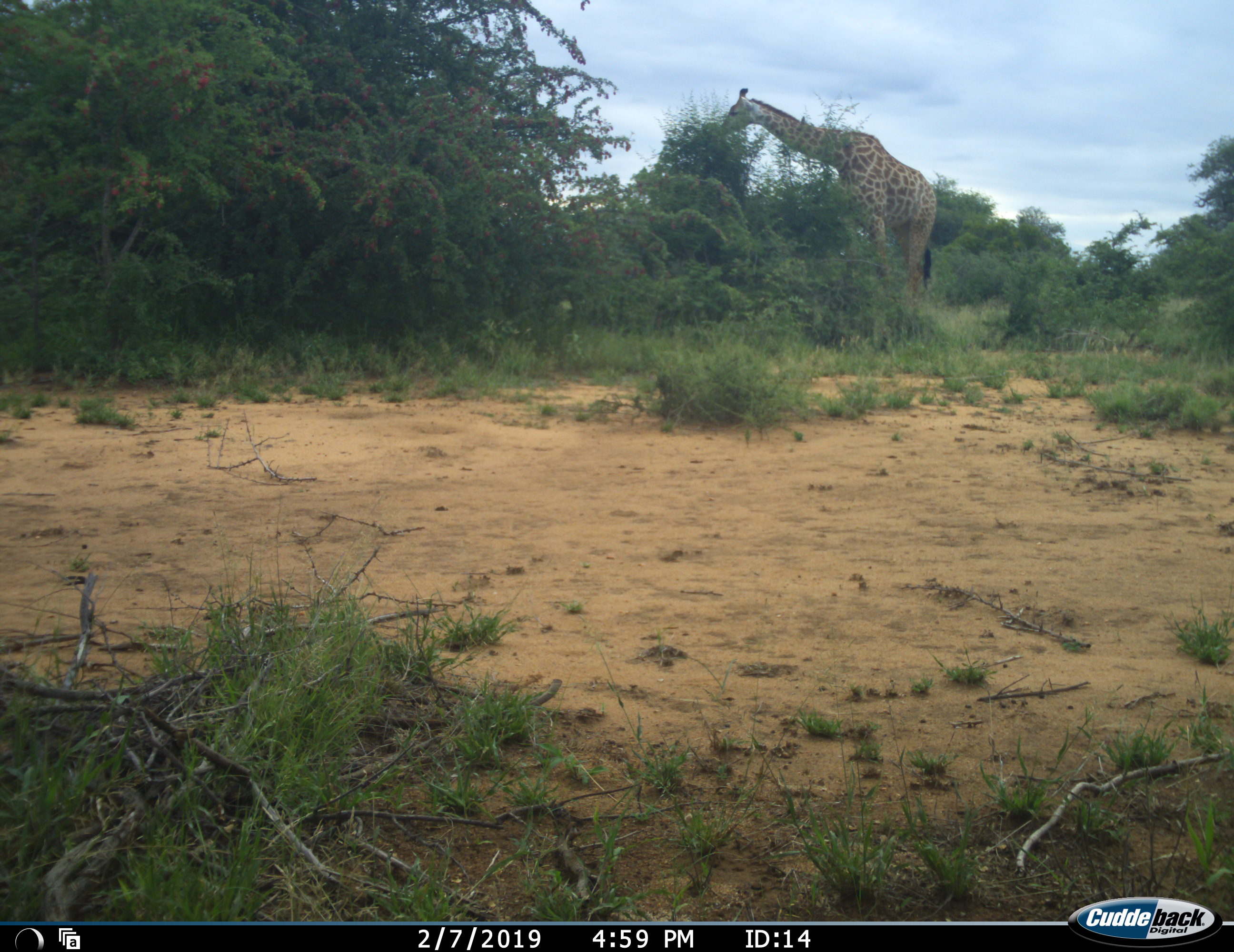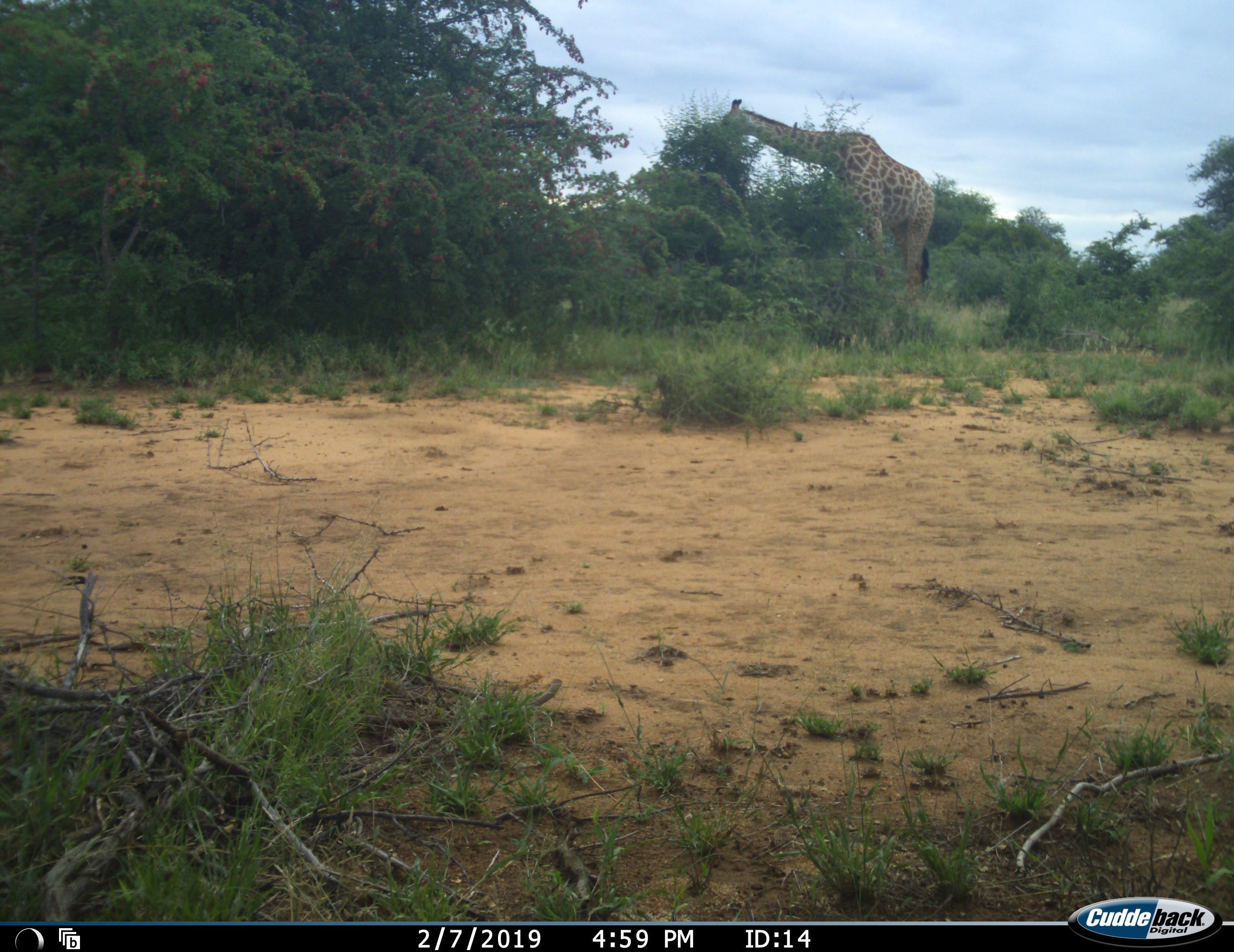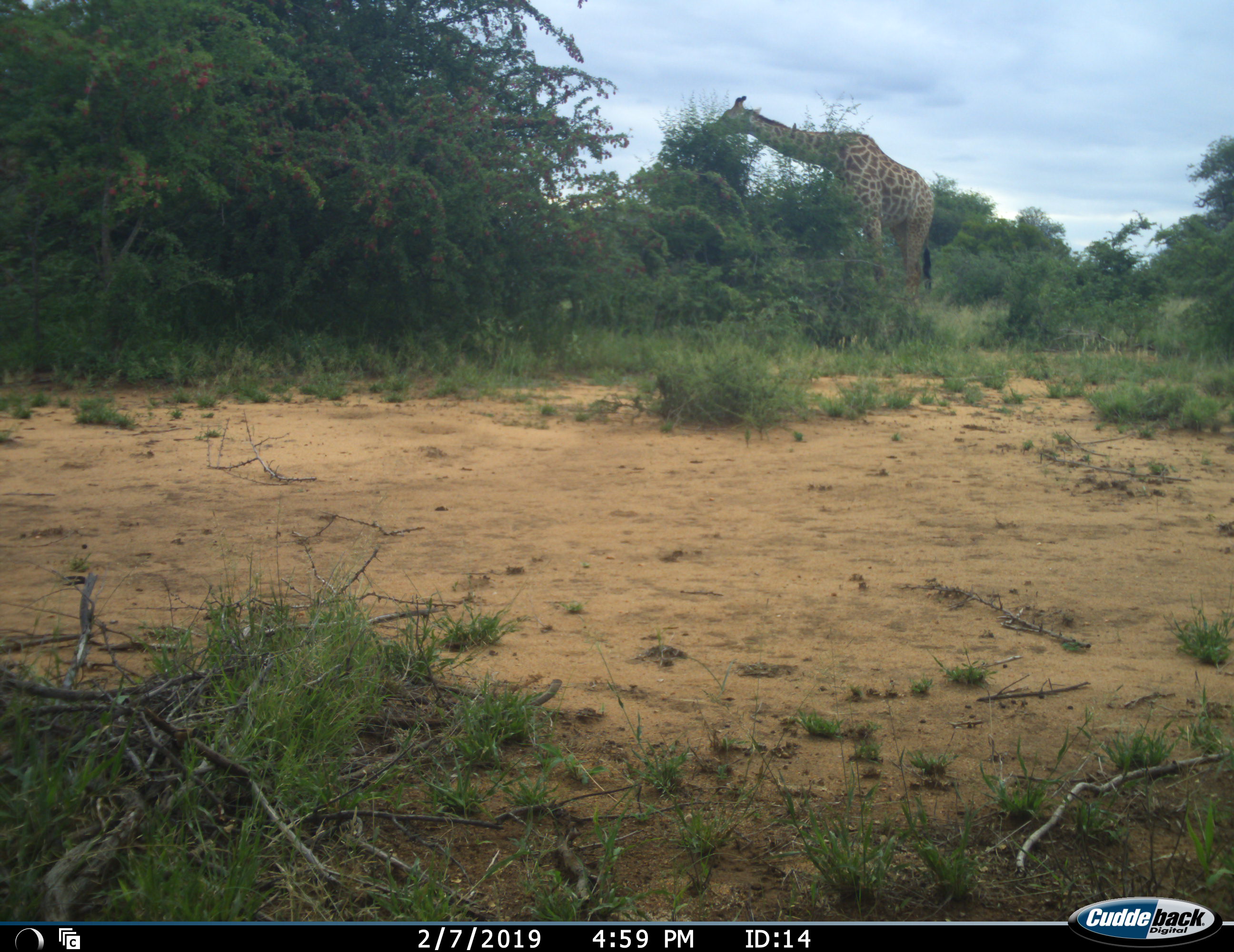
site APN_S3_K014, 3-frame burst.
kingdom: Animalia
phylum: Chordata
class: Mammalia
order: Artiodactyla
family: Giraffidae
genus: Giraffa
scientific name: Giraffa camelopardalis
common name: giraffe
Giraffe (Giraffa camelopardalis), count 1. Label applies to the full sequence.